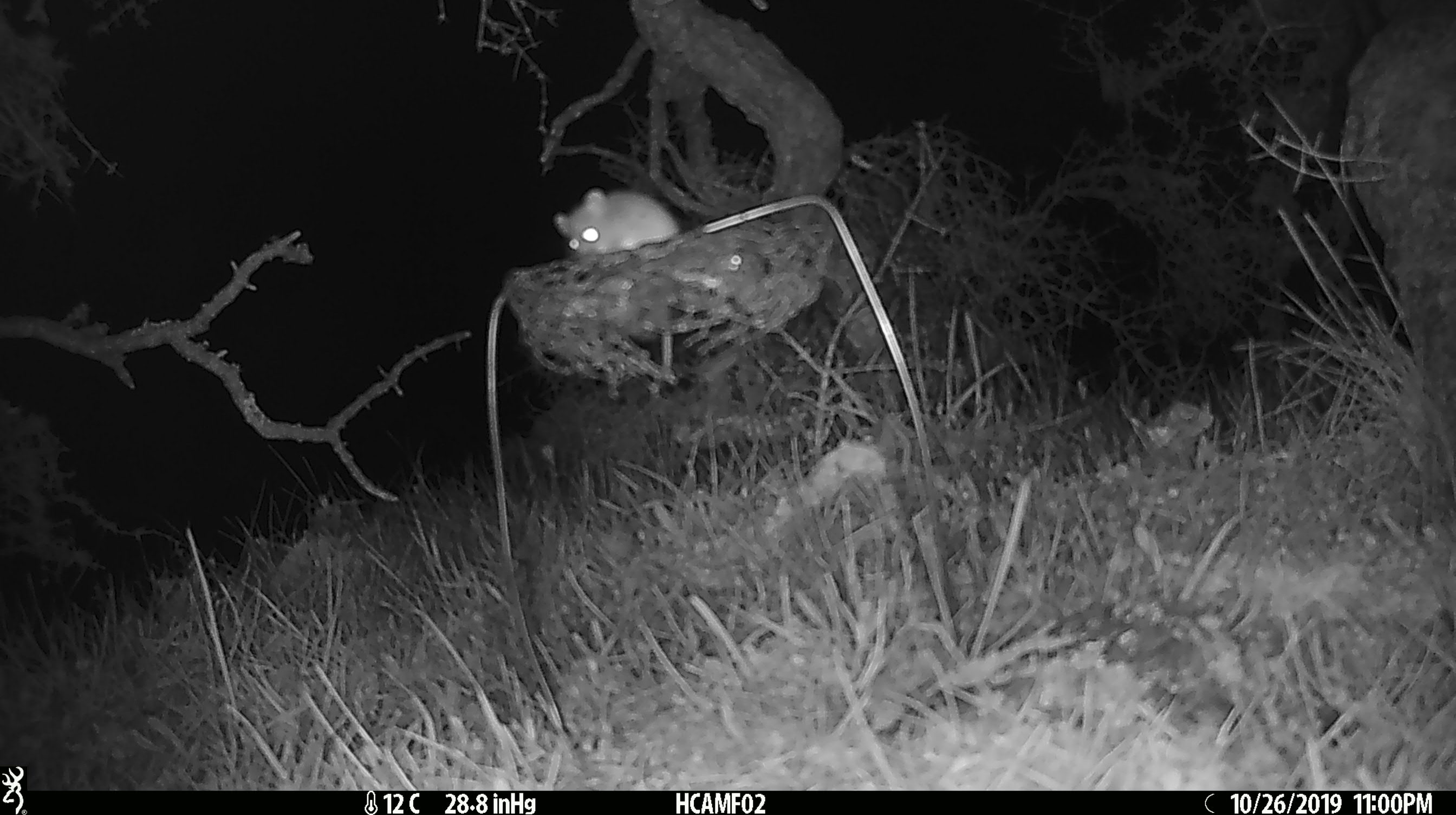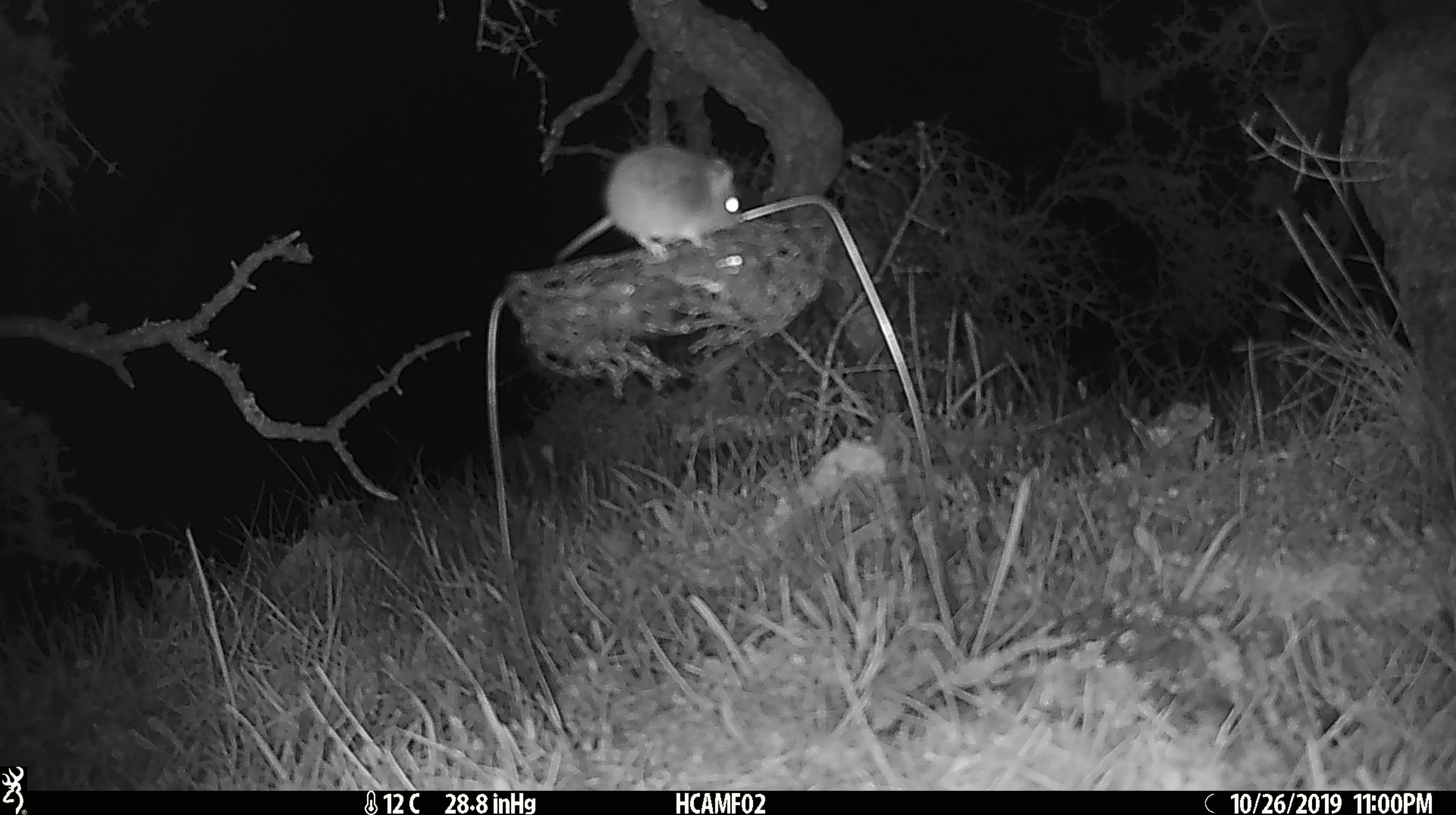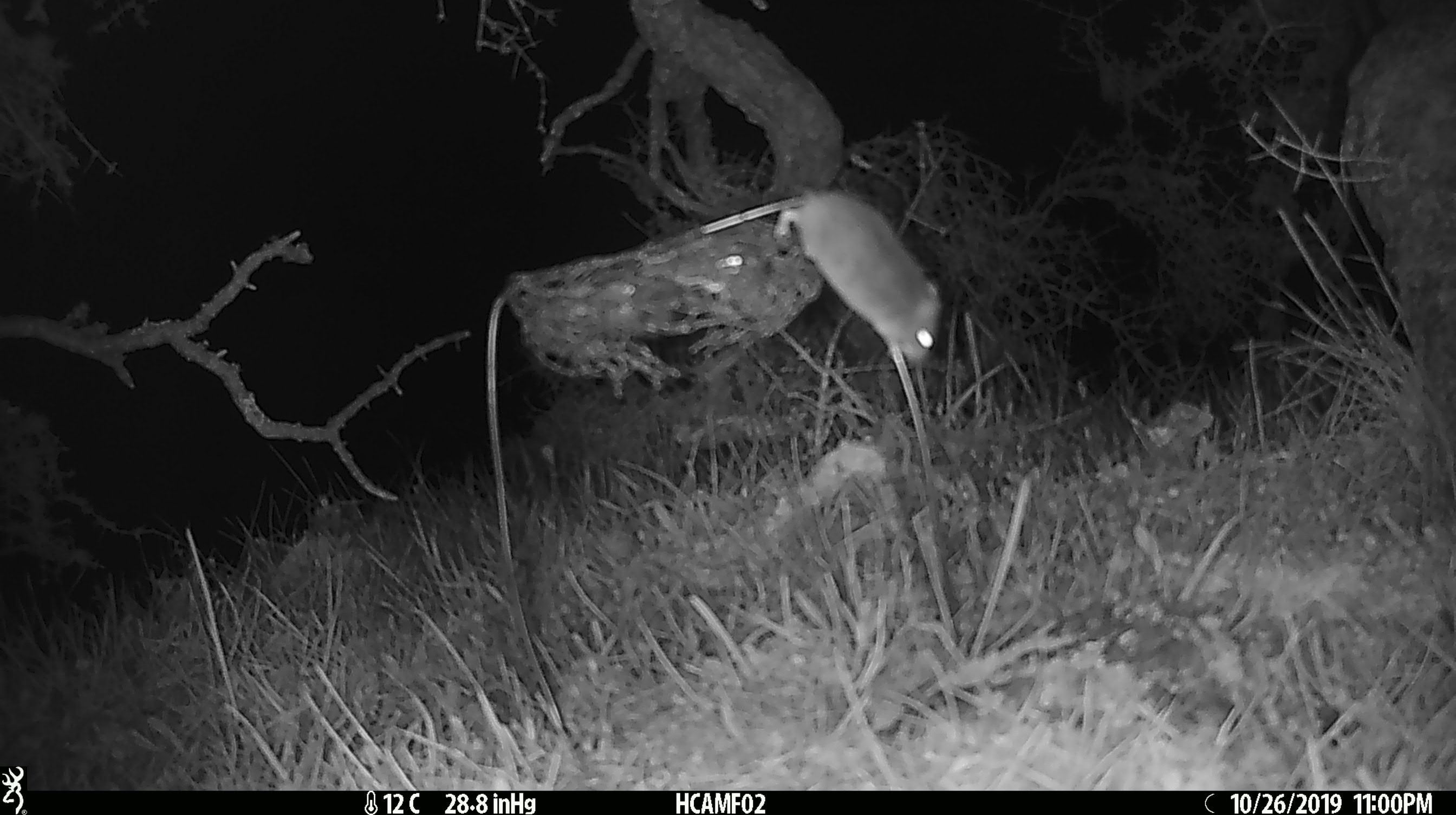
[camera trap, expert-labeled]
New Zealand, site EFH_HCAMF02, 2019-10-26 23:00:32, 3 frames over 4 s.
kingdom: Animalia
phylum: Chordata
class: Mammalia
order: Rodentia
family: Muridae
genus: Mus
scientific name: Mus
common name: mouse